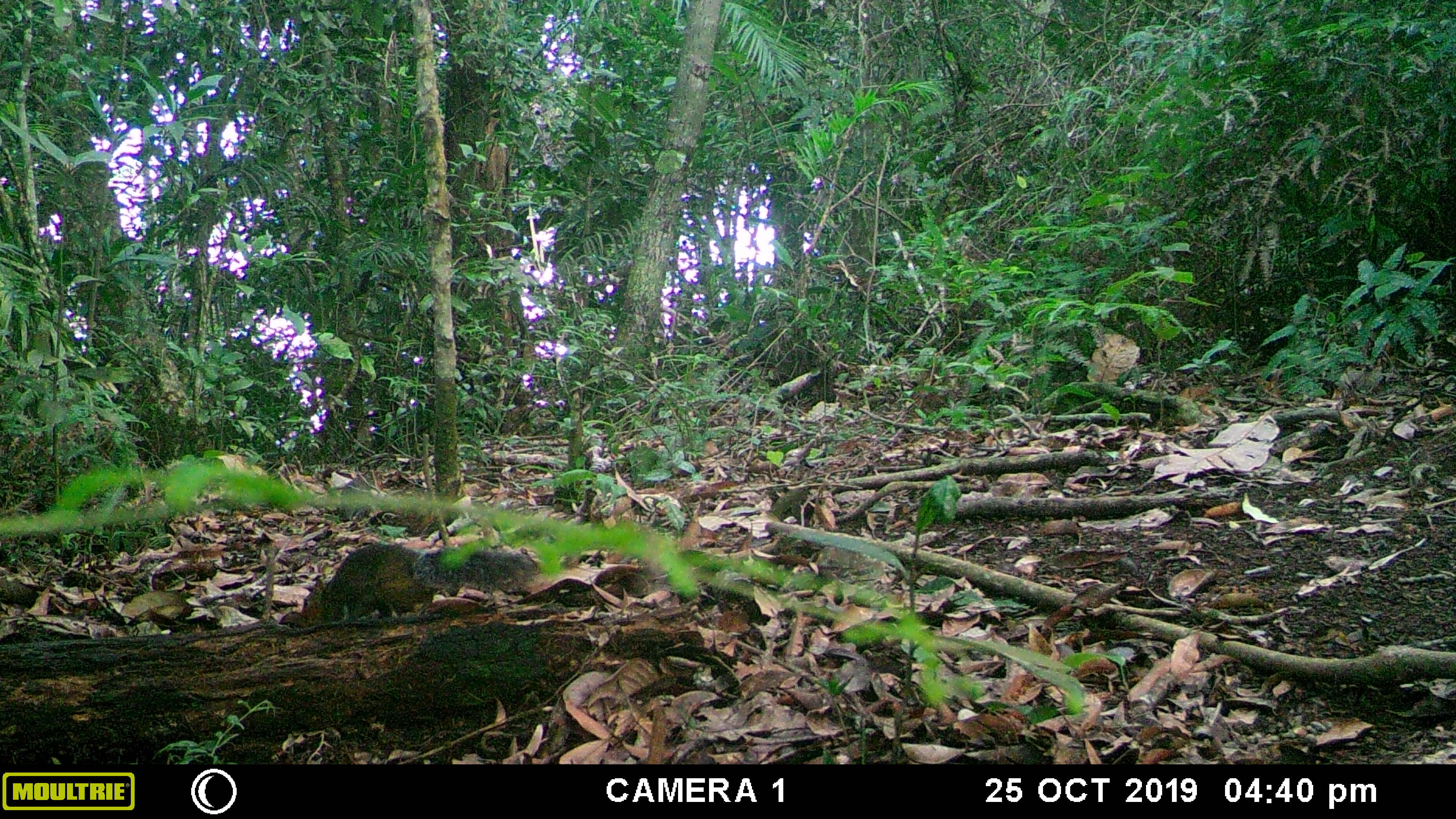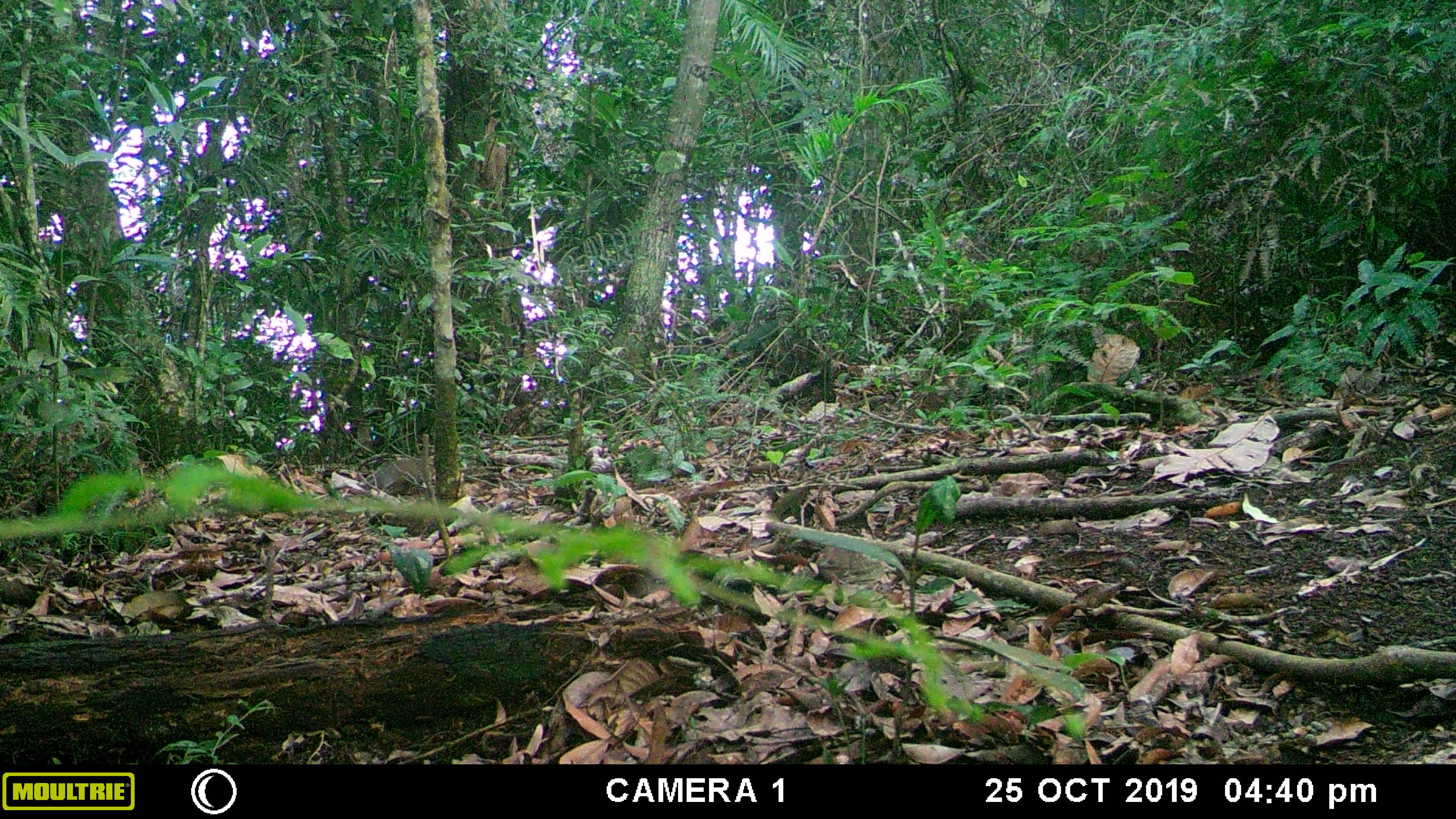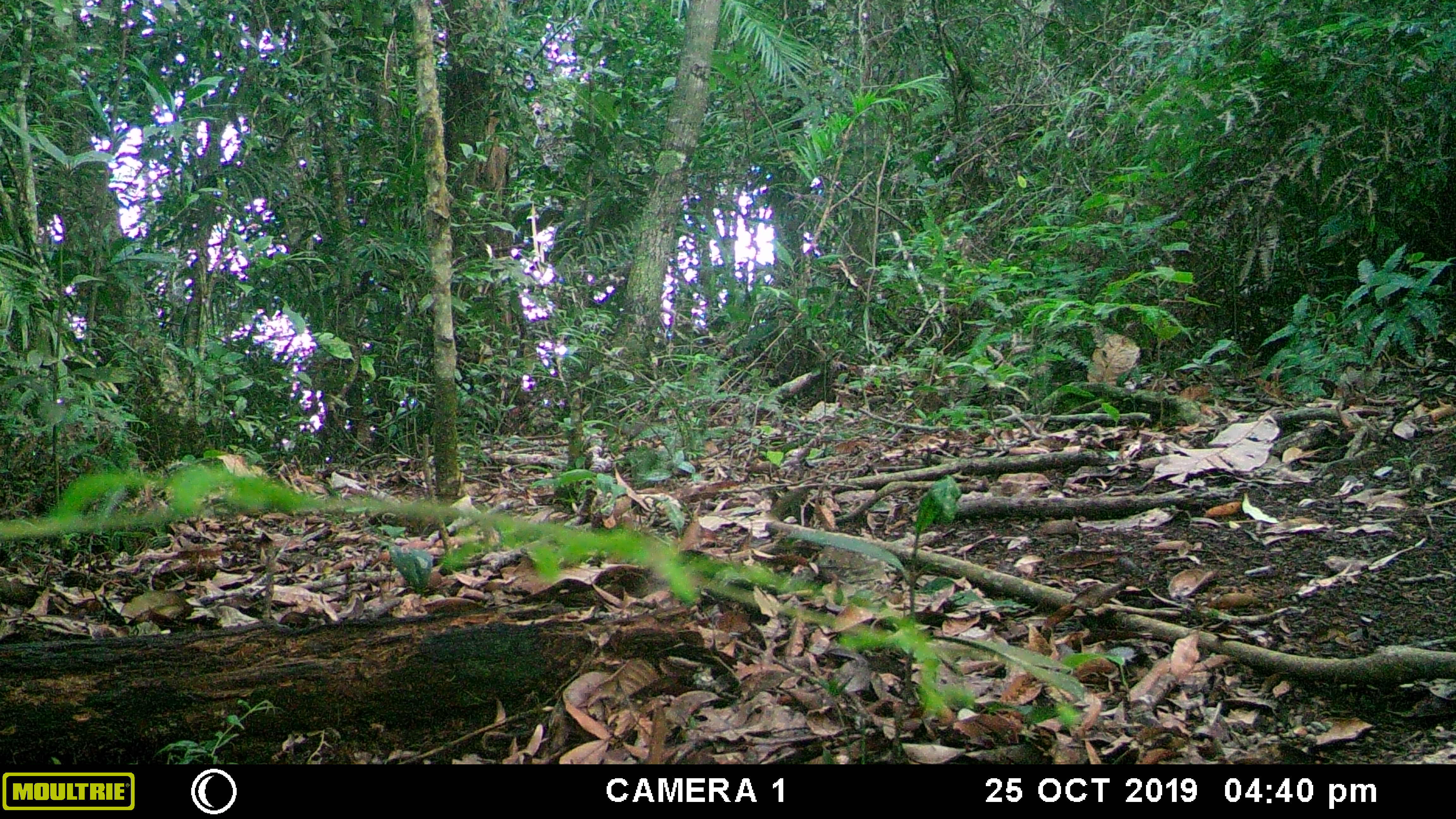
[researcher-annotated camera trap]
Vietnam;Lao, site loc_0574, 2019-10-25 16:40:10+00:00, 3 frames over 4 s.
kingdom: Animalia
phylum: Chordata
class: Mammalia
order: Rodentia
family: Sciuridae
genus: Dremomys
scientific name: Dremomys rufigenis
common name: red-cheeked squirrel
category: red cheeked squirrel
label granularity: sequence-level